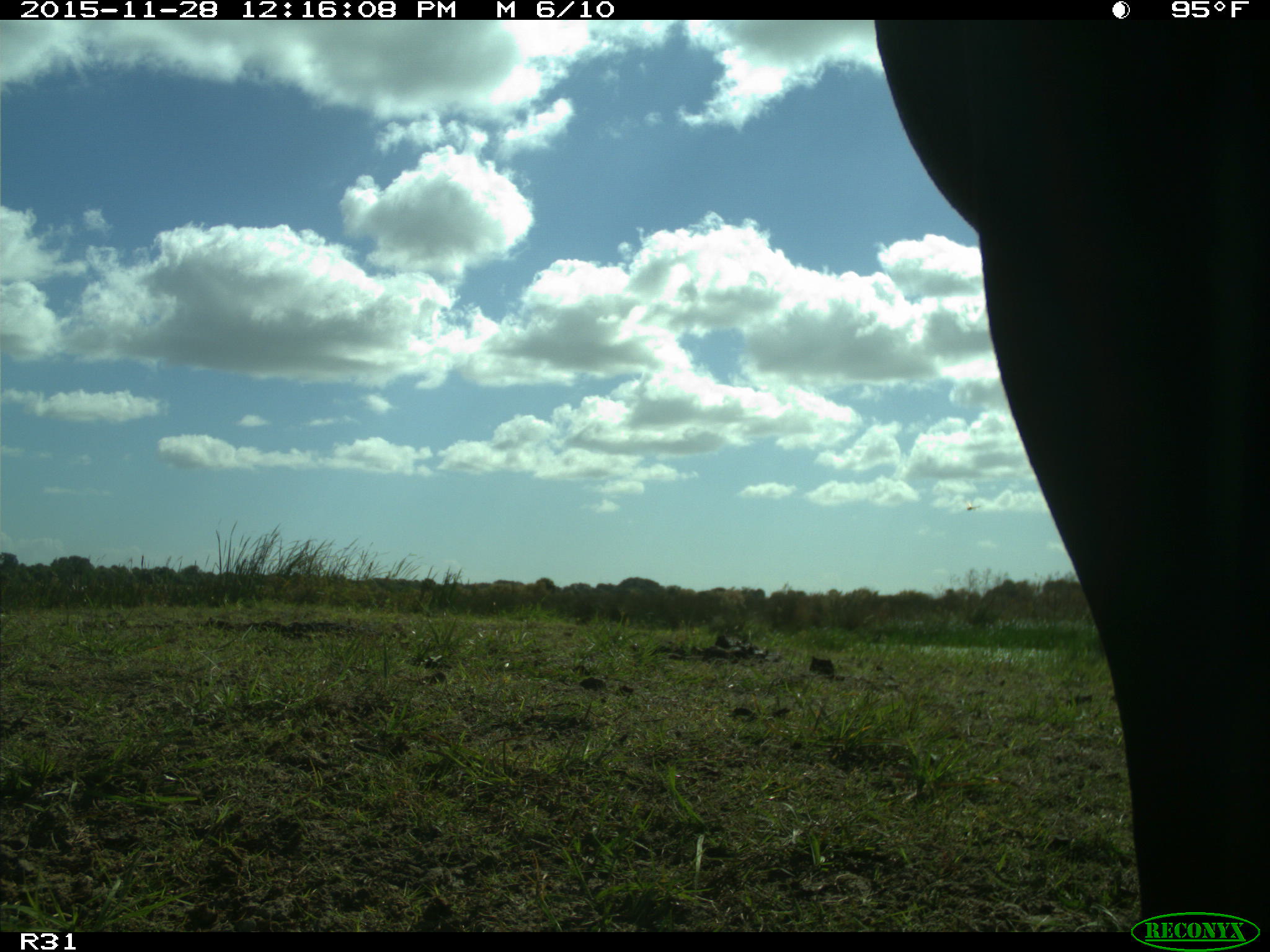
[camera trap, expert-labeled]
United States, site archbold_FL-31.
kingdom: Animalia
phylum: Chordata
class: Mammalia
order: Artiodactyla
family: Bovidae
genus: Bos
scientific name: Bos taurus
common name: domestic cow